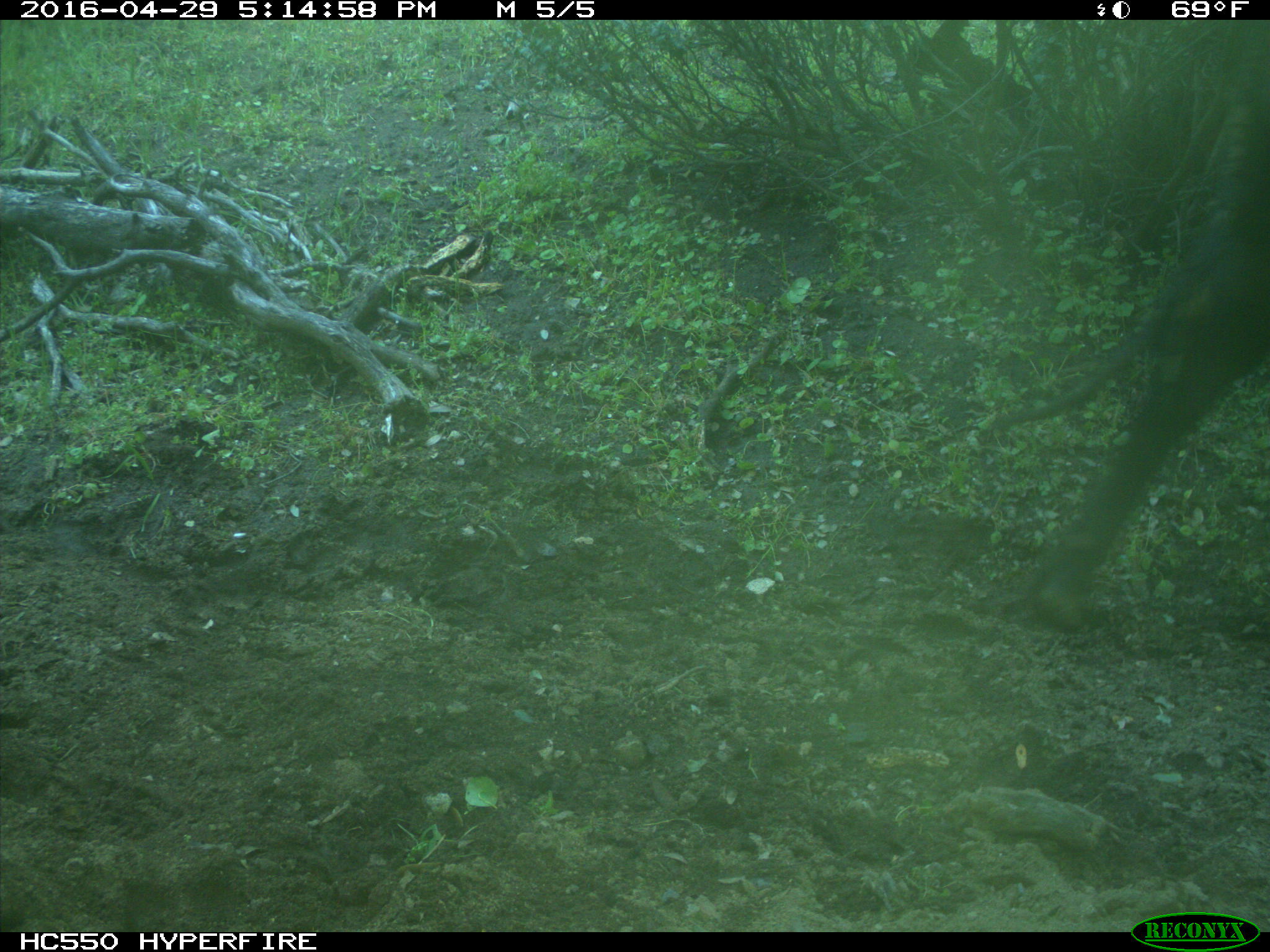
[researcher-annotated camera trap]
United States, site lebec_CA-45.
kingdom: Animalia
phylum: Chordata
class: Mammalia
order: Artiodactyla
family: Bovidae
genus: Bos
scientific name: Bos taurus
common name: domestic cow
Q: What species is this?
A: Bos taurus (domestic cow).